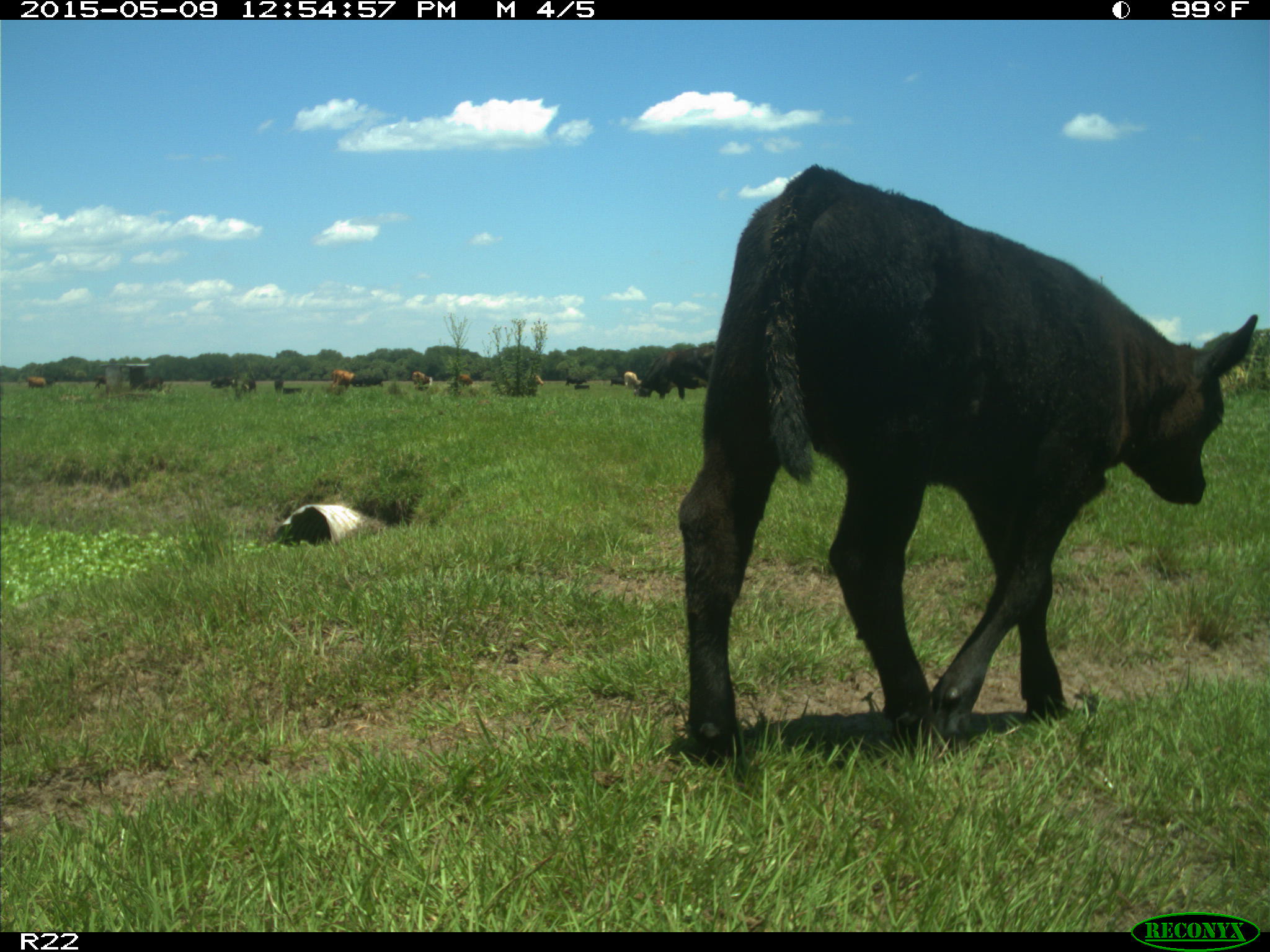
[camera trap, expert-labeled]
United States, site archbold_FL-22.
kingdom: Animalia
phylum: Chordata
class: Mammalia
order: Artiodactyla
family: Bovidae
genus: Bos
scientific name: Bos taurus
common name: domestic cow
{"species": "Bos taurus (domestic cow)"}